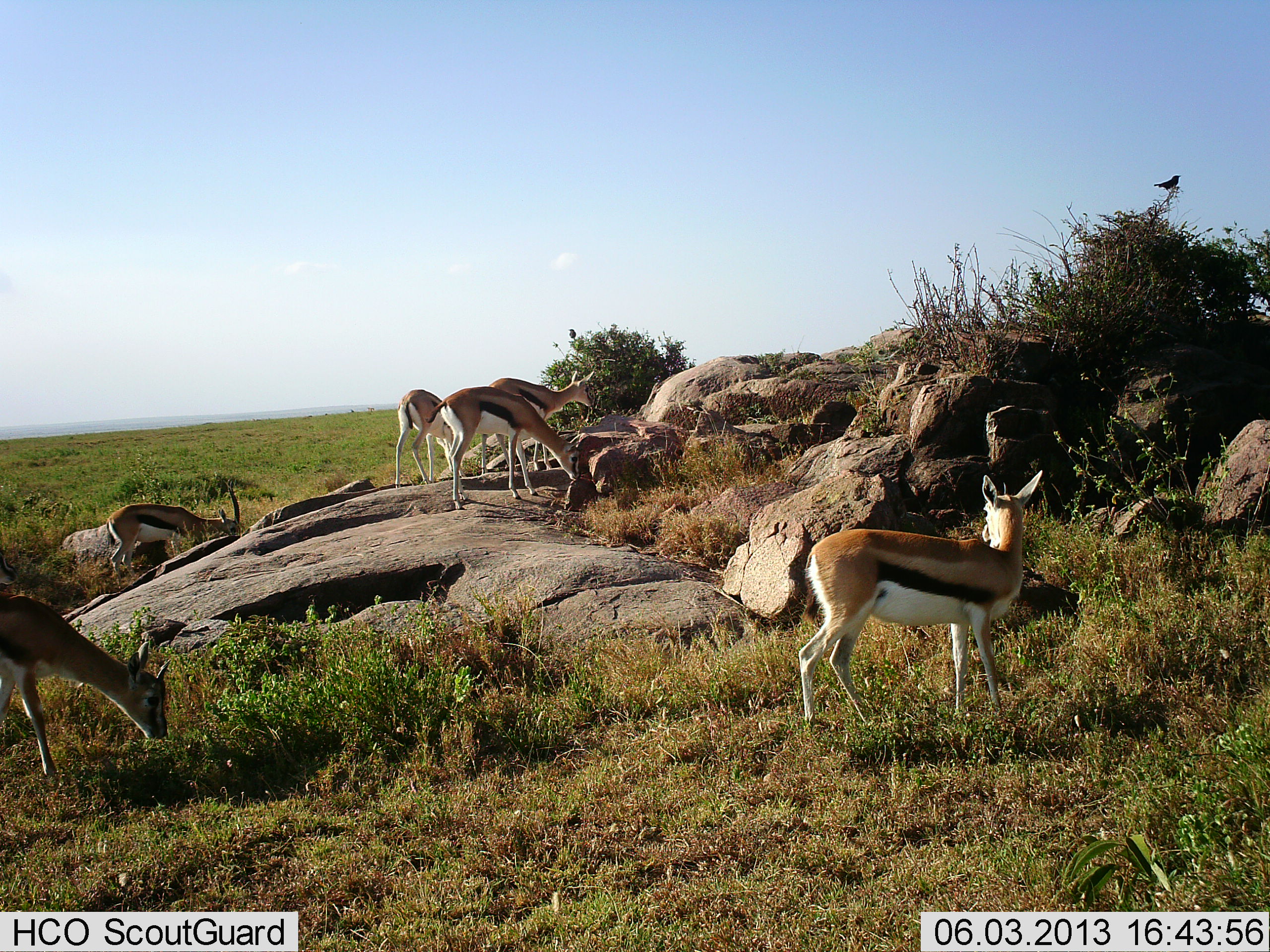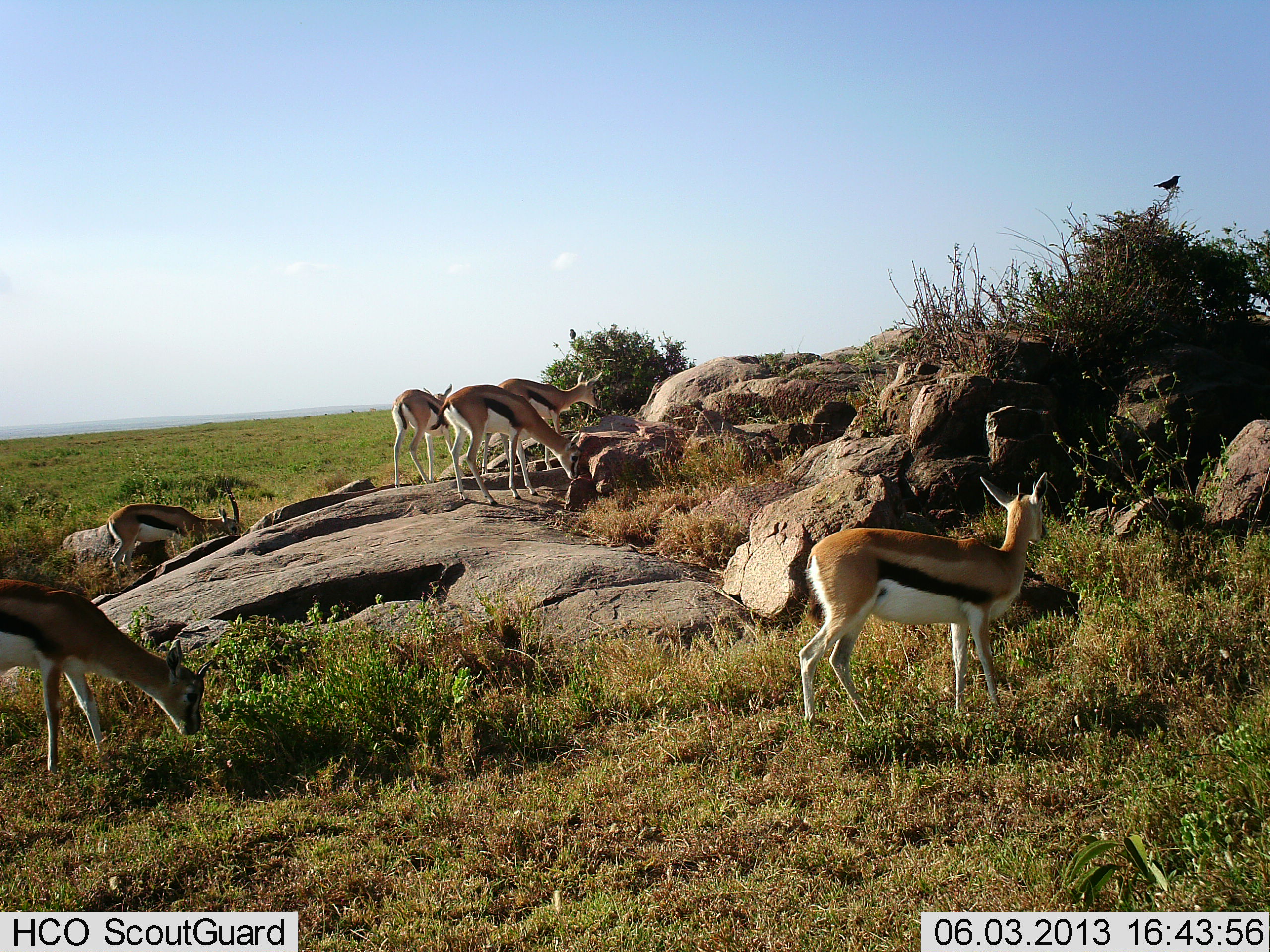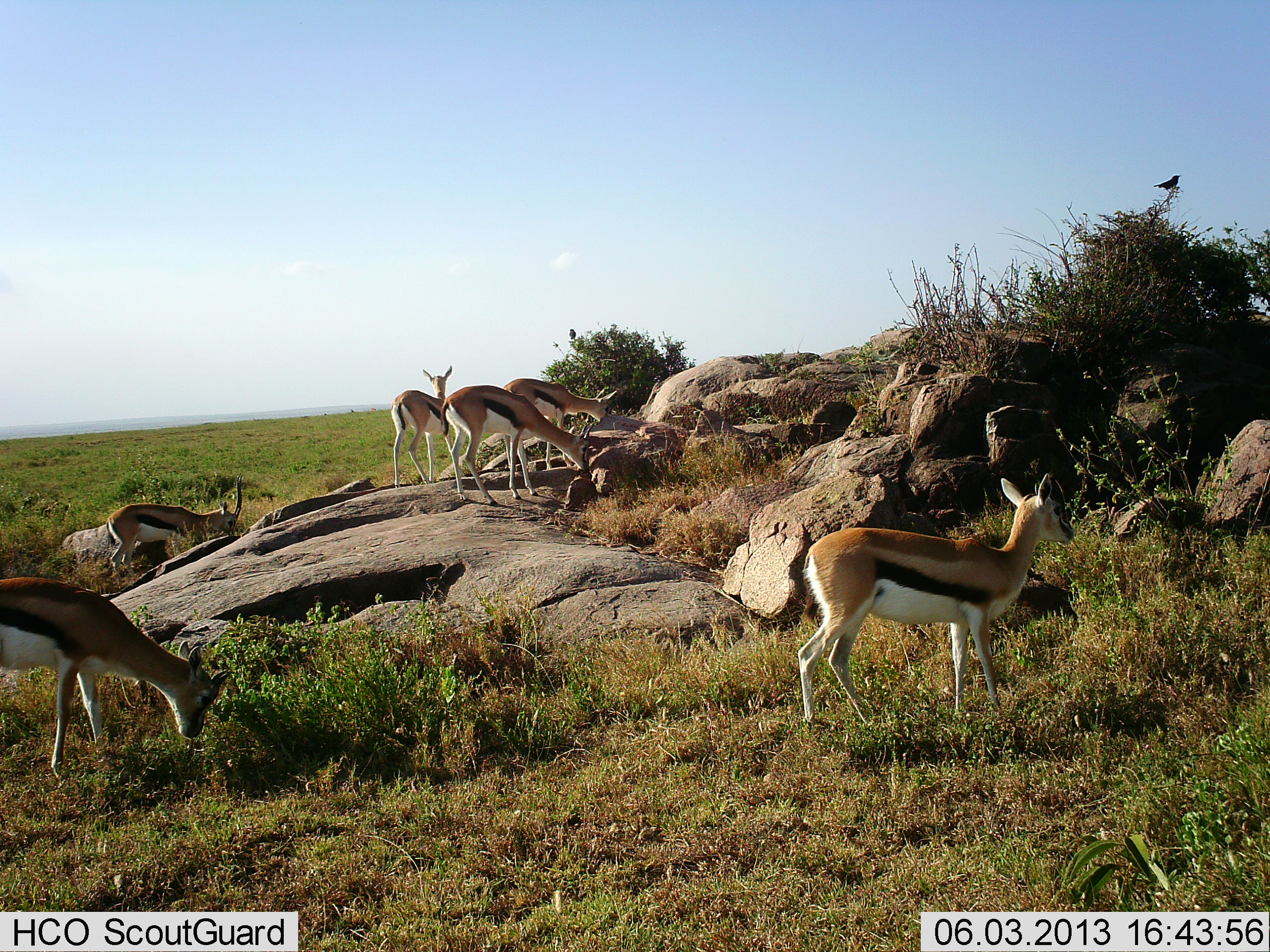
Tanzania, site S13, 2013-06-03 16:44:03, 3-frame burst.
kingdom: Animalia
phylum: Chordata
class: Mammalia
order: Artiodactyla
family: Bovidae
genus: Eudorcas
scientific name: Eudorcas thomsonii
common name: thomson's gazelle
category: gazellethomsons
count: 6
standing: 59%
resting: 3%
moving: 14%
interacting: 0%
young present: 0%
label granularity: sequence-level